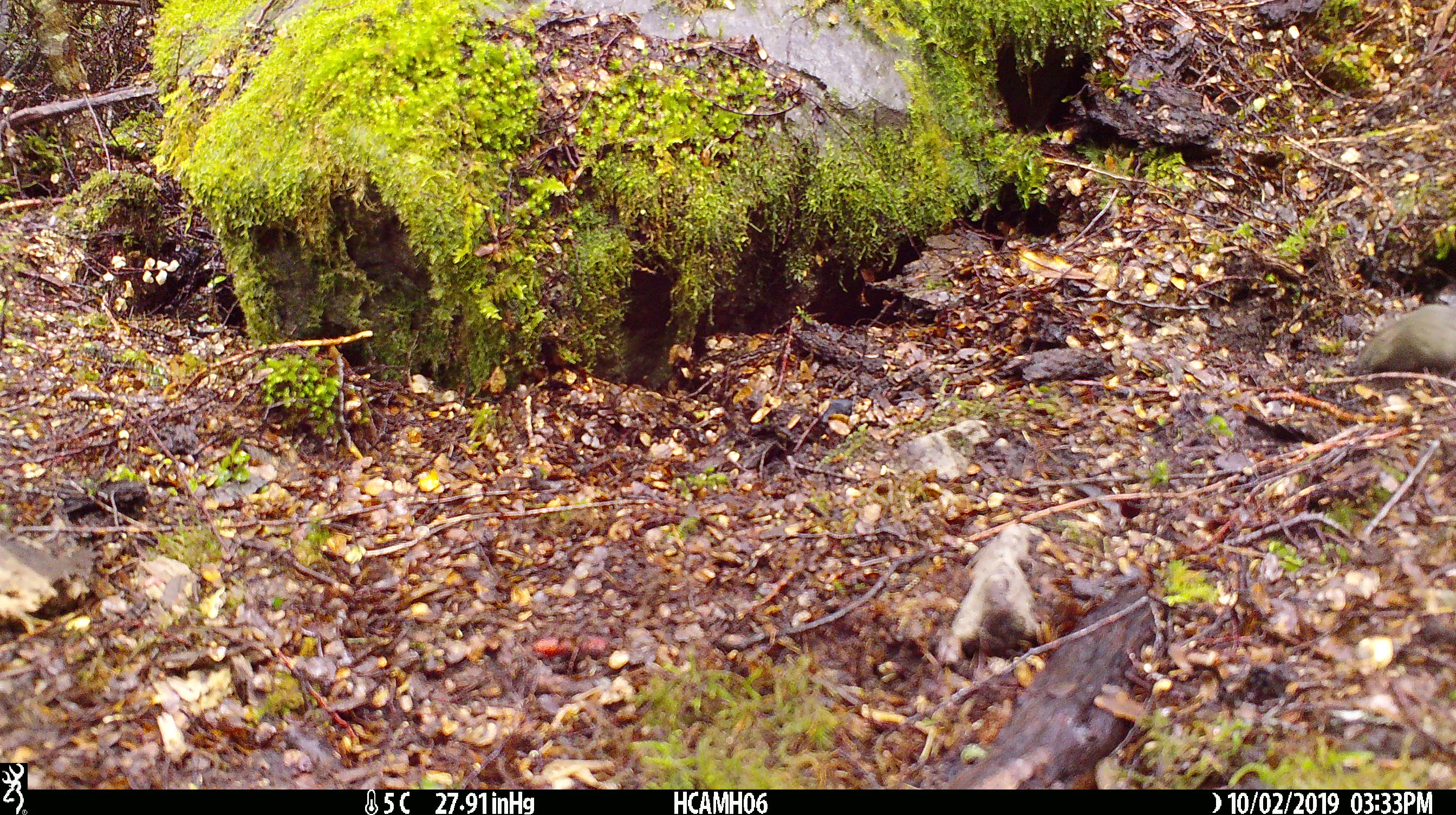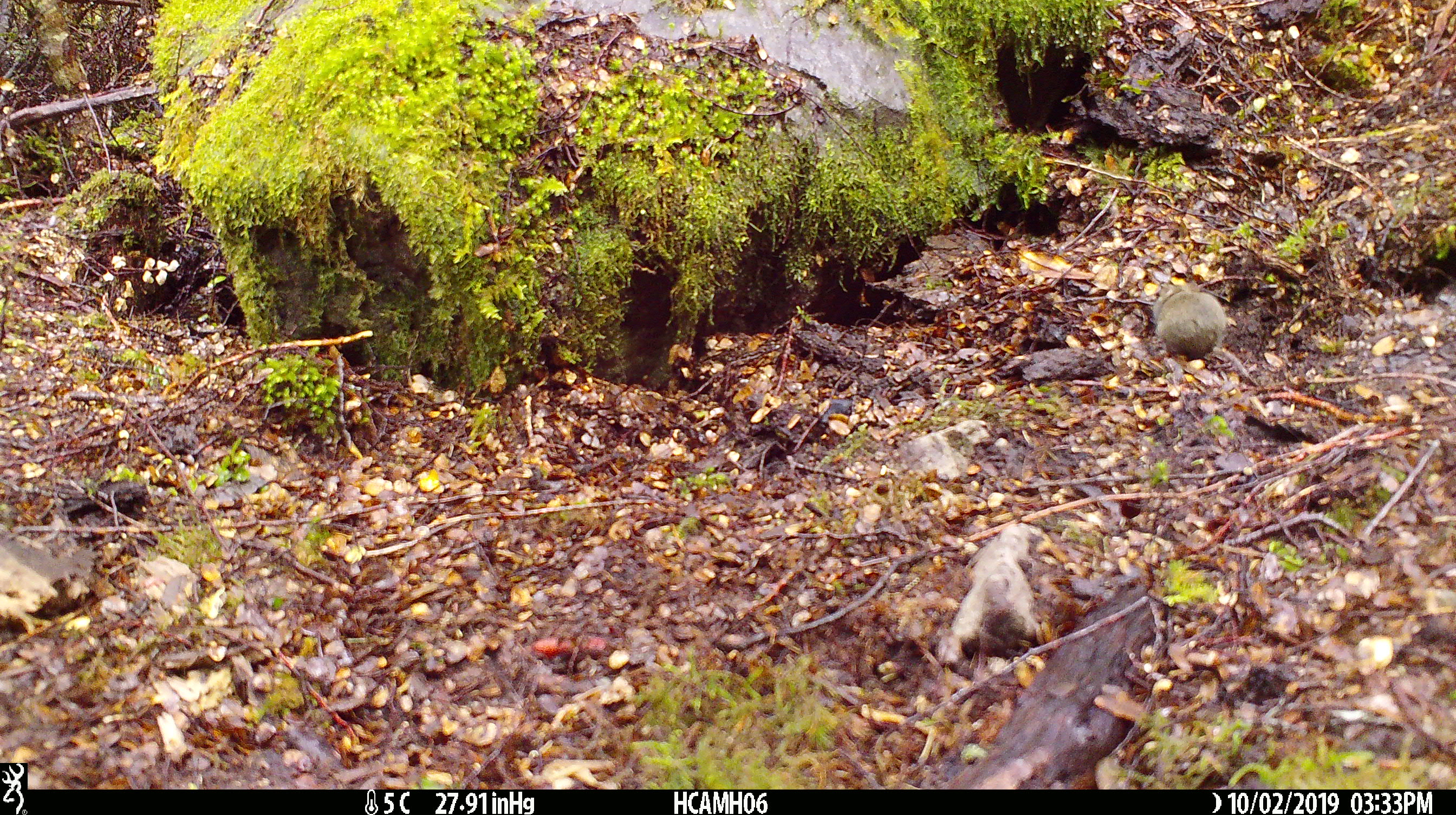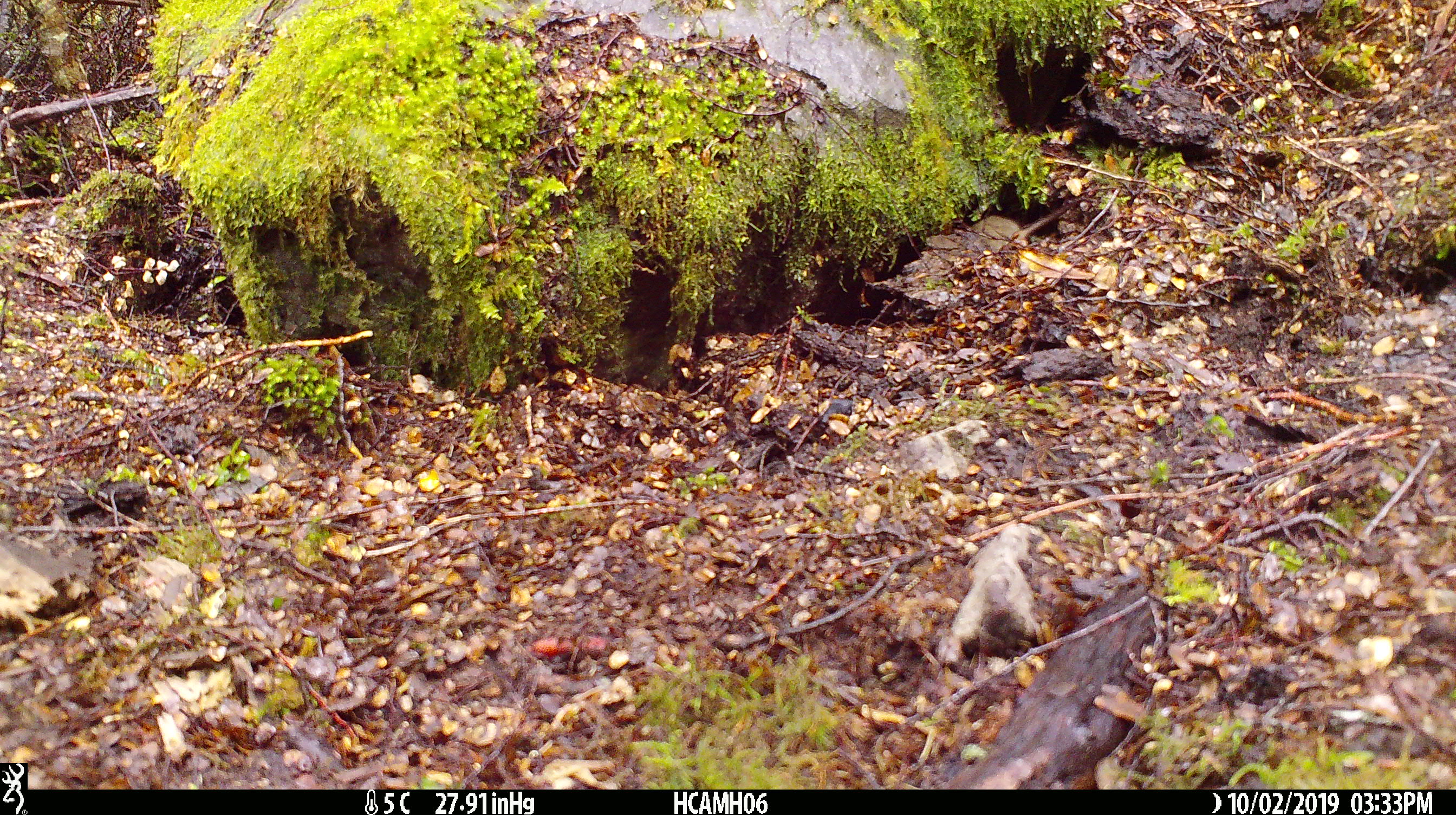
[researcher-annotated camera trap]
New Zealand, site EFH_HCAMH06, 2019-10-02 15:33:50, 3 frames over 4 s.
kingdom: Animalia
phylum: Chordata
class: Mammalia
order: Rodentia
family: Muridae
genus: Mus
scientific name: Mus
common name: mouse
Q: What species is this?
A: Mouse (Mus).